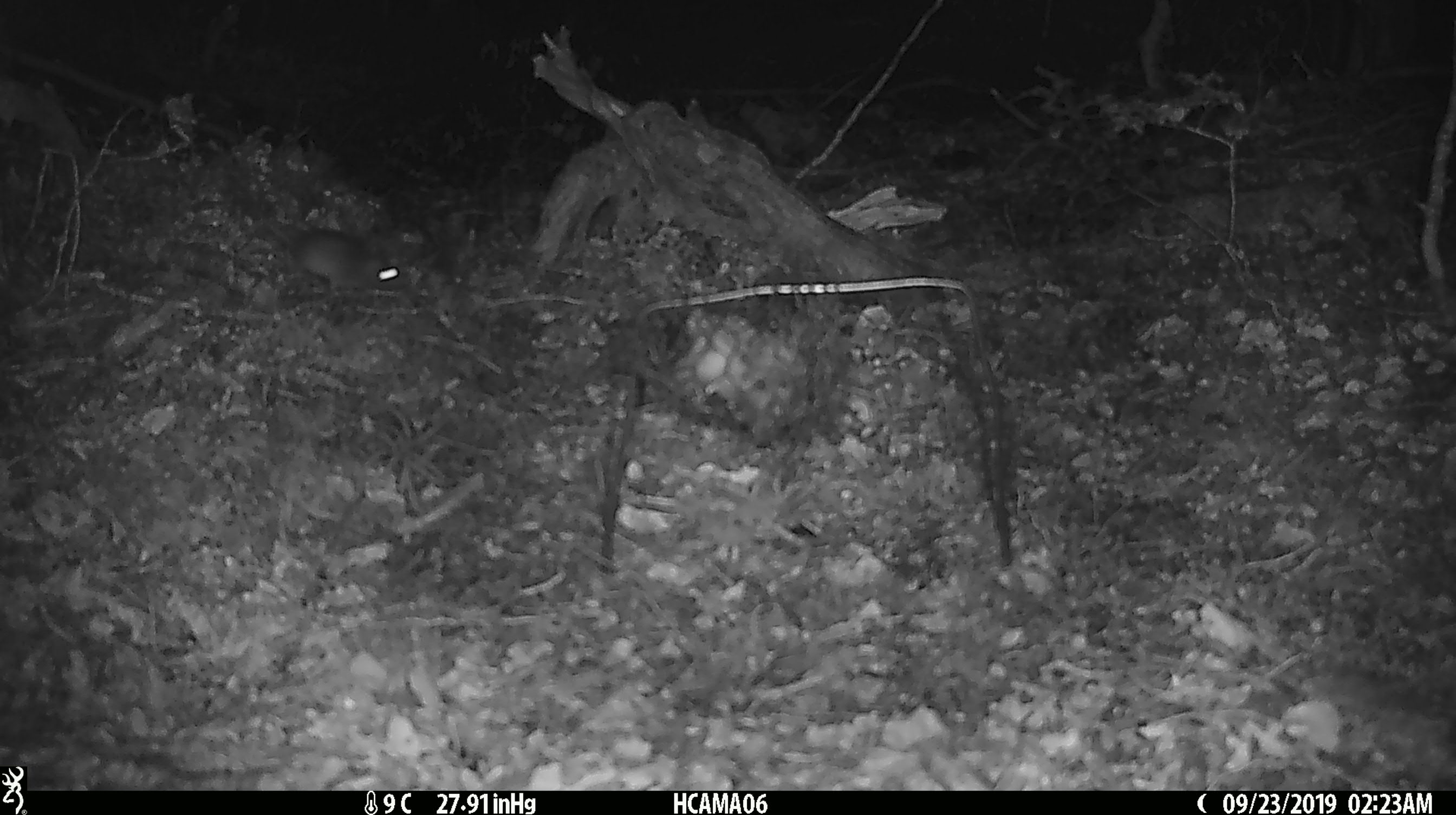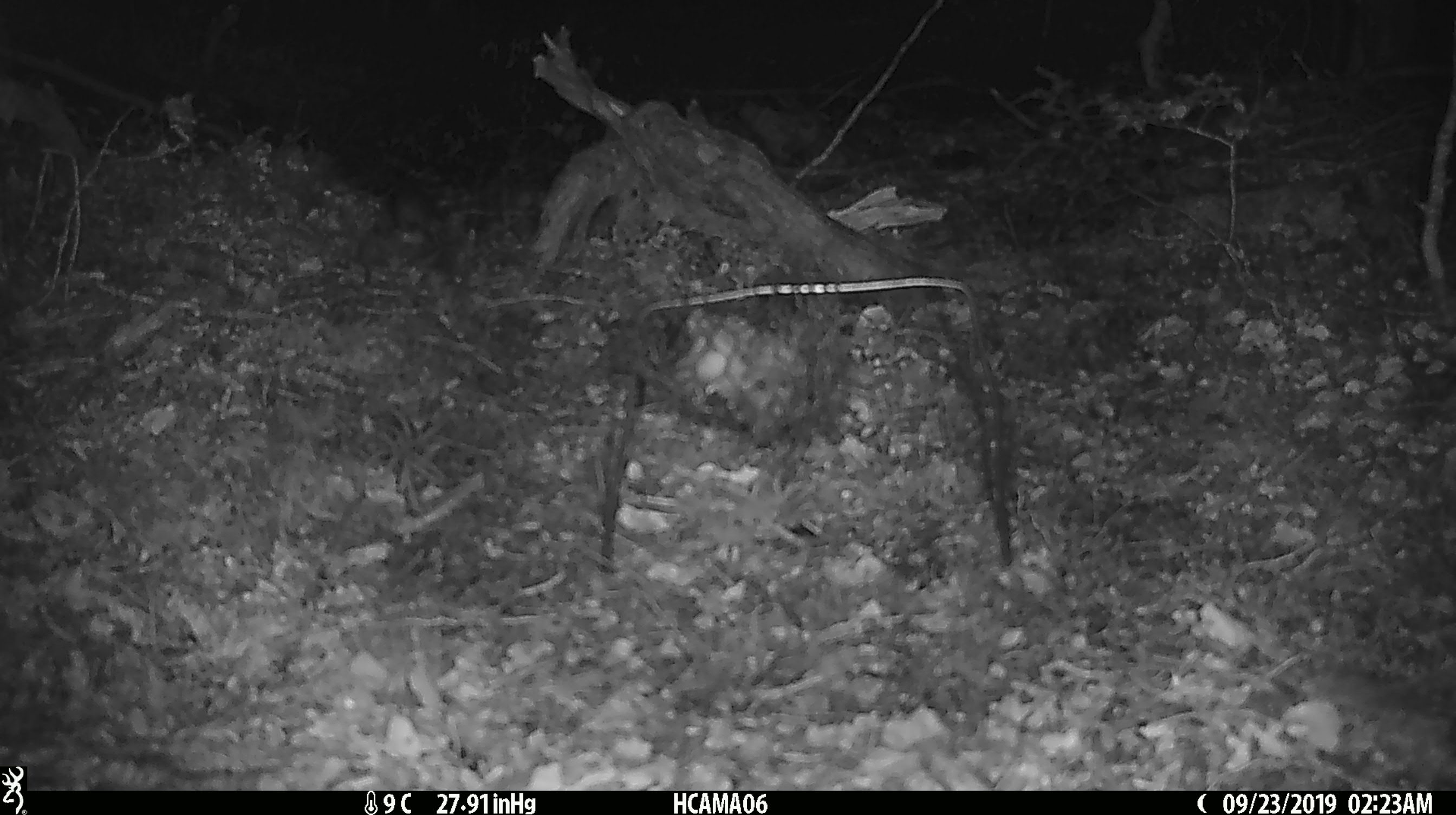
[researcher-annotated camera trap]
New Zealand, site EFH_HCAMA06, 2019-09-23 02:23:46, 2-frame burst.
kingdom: Animalia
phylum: Chordata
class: Mammalia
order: Rodentia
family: Muridae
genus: Mus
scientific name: Mus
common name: mouse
Mouse (Mus).